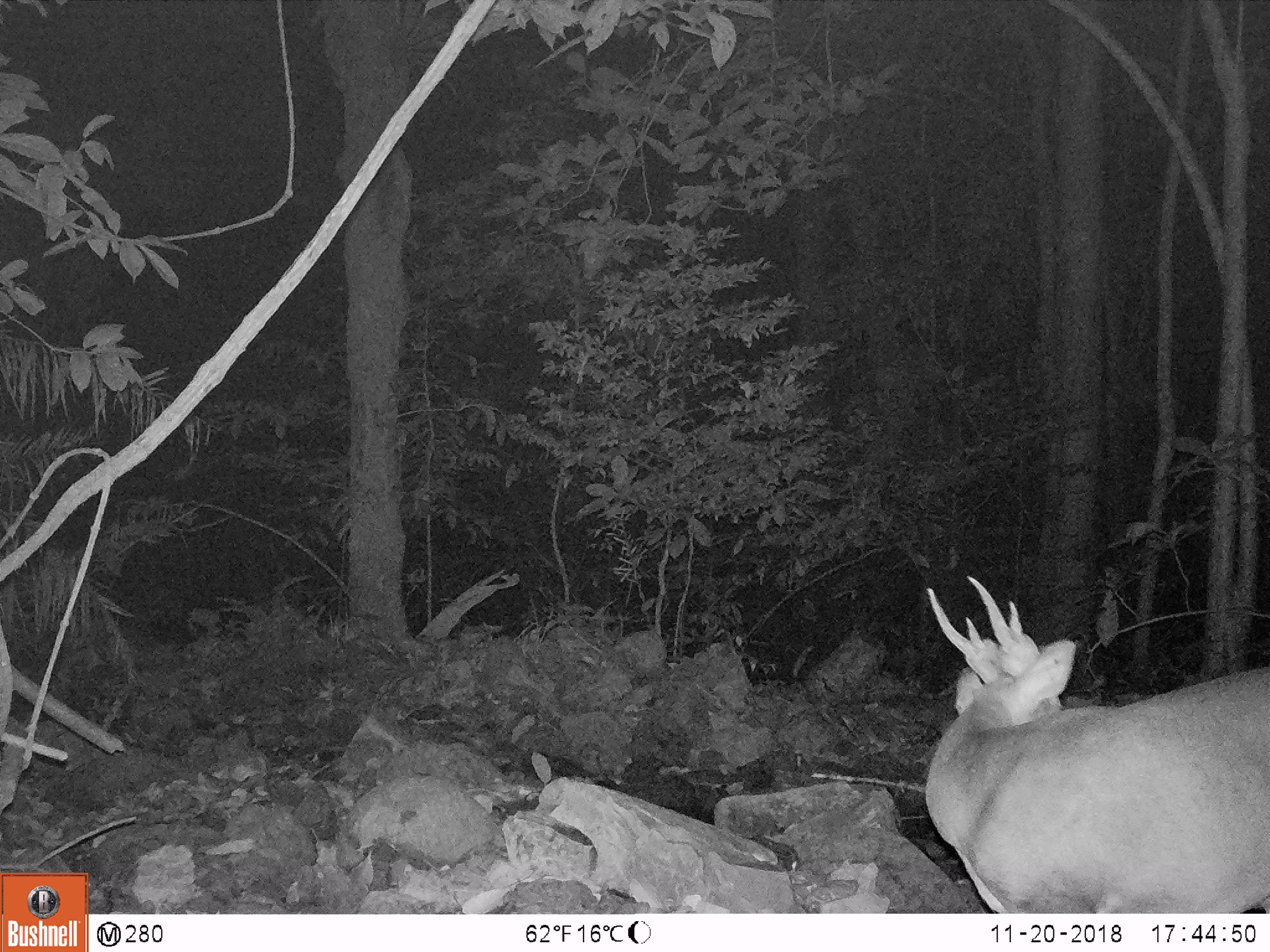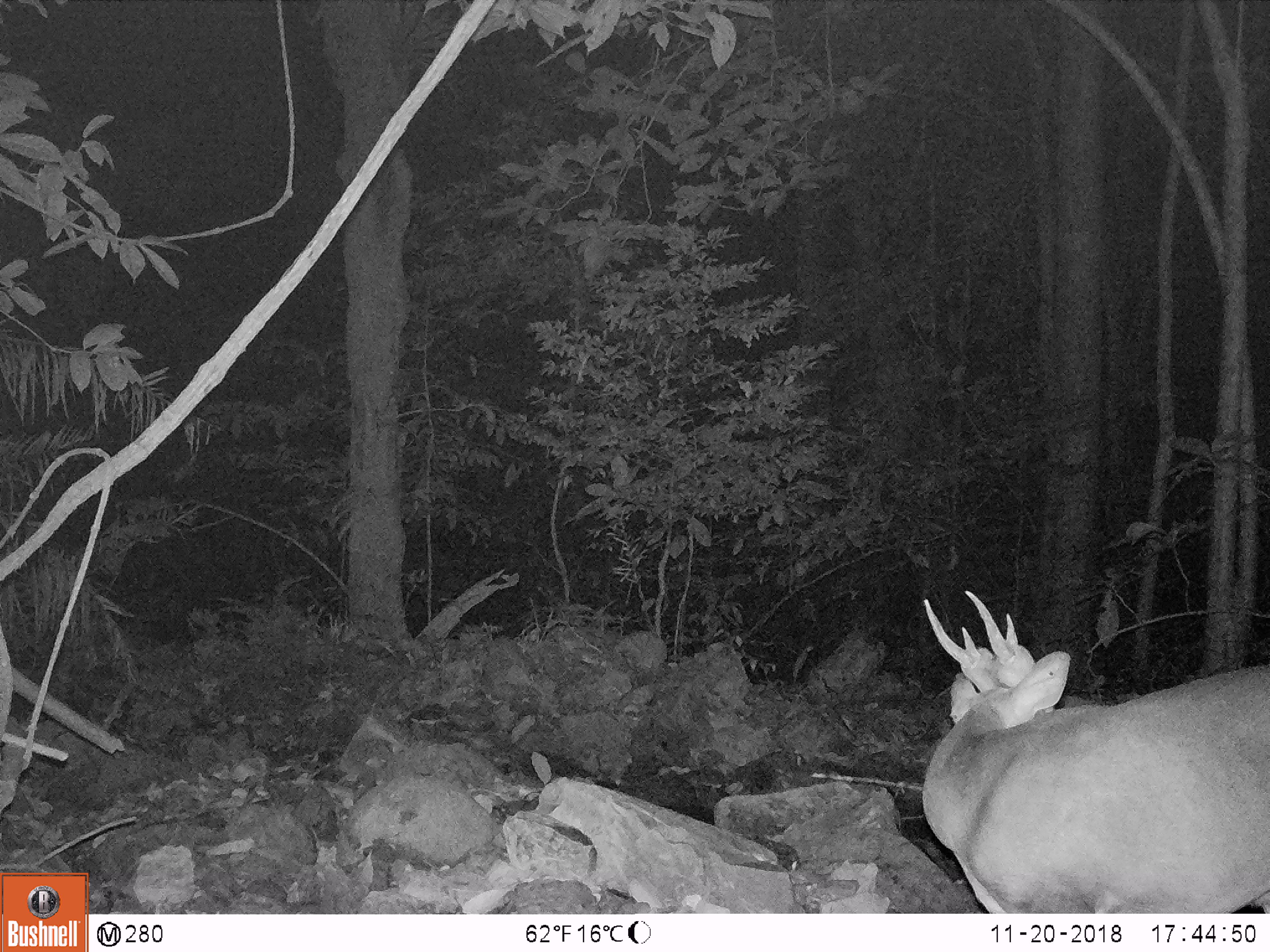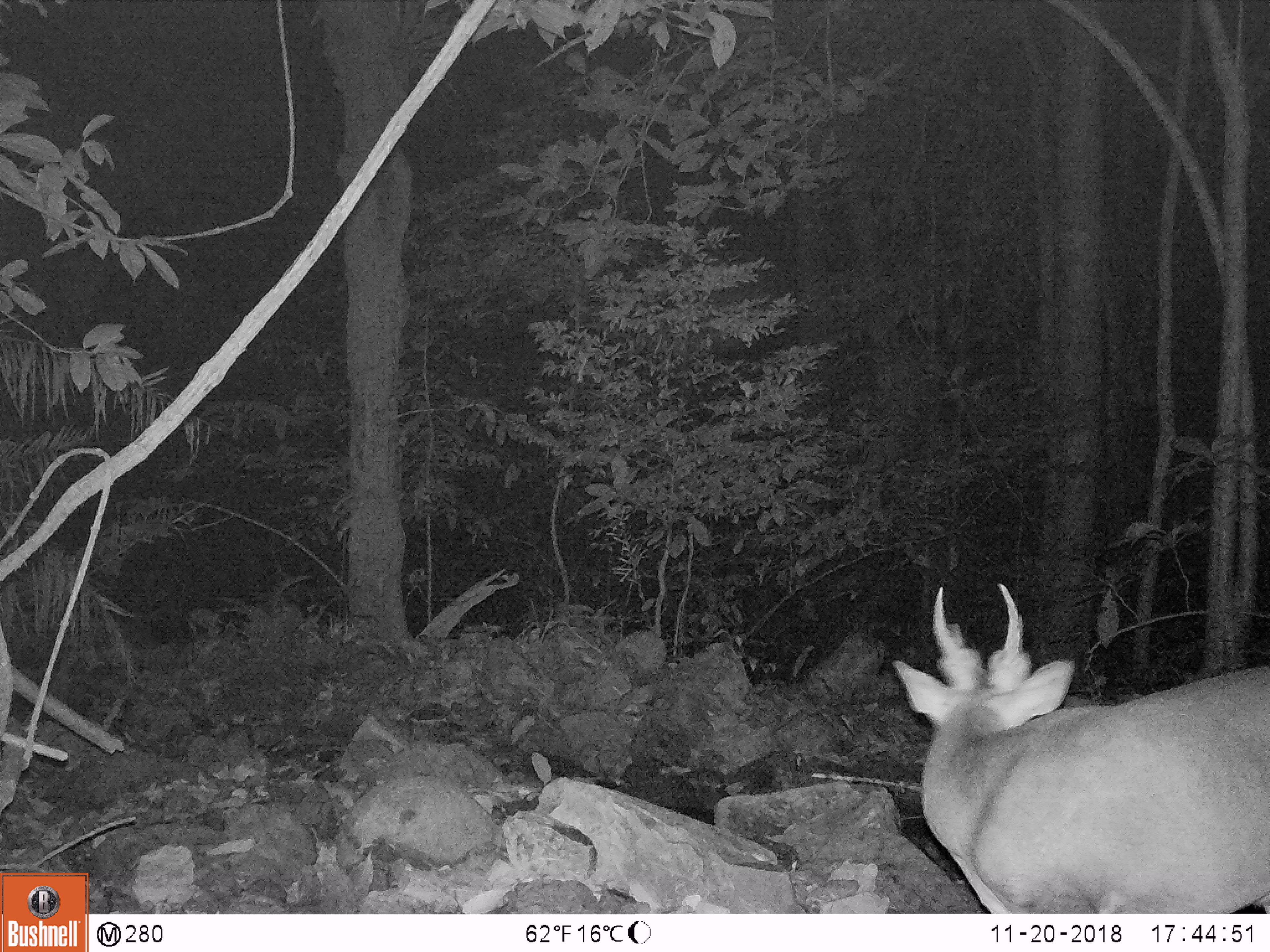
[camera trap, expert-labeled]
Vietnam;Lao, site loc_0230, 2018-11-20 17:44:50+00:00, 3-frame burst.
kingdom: Animalia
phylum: Chordata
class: Mammalia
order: Artiodactyla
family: Cervidae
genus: Muntiacus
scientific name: Muntiacus vuquangensis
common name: large-antlered muntjac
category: large antlered muntjac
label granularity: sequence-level